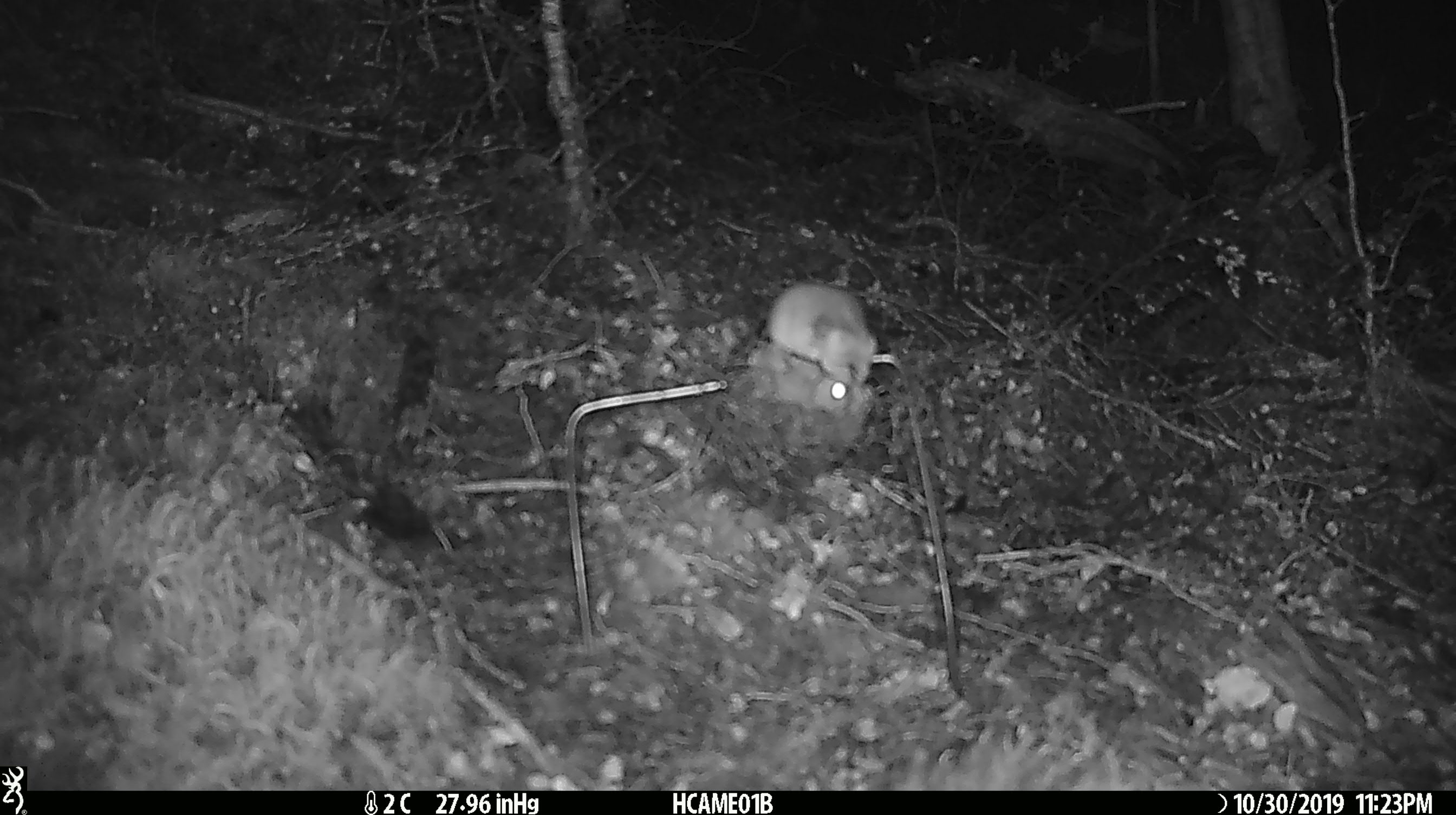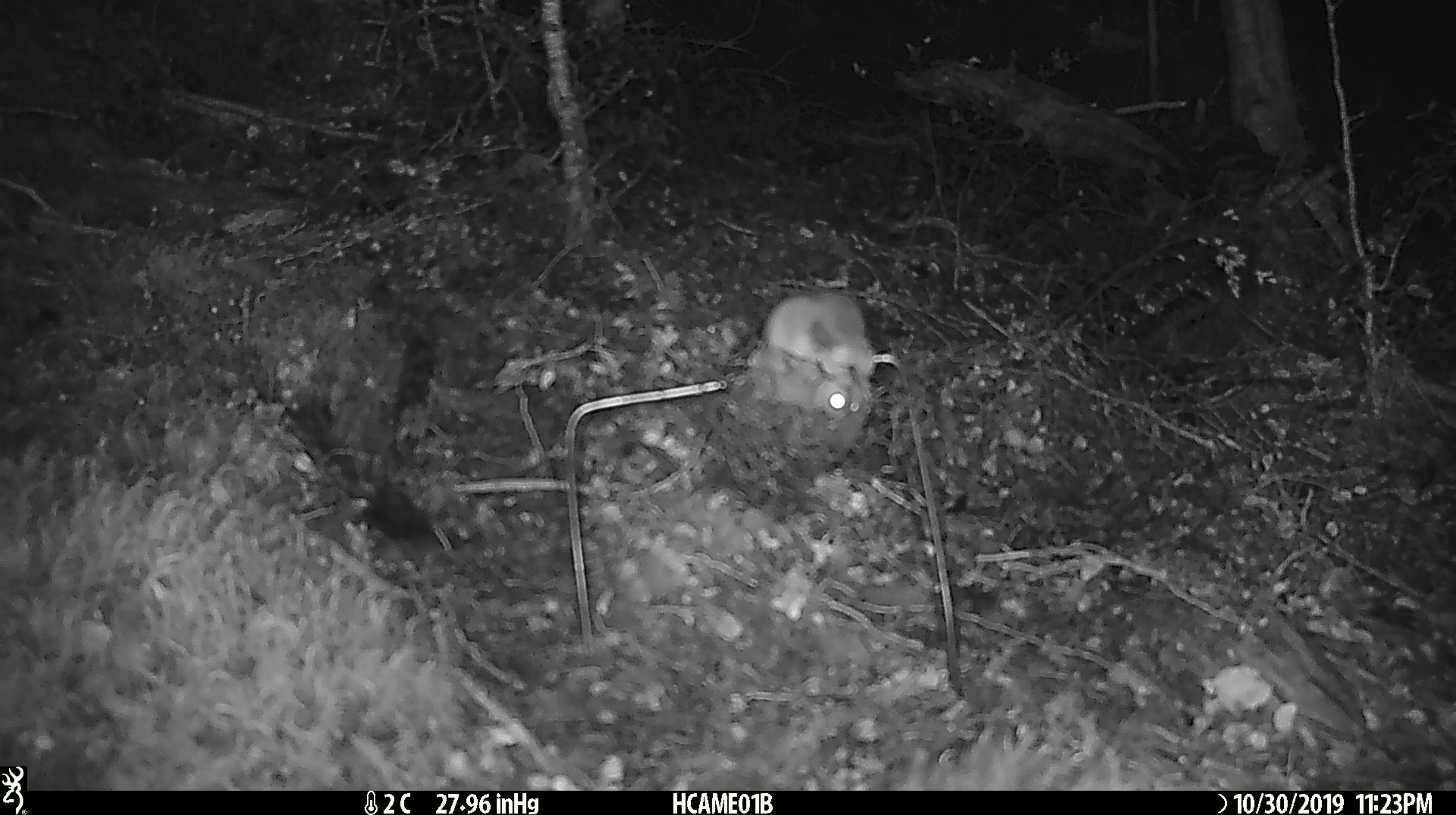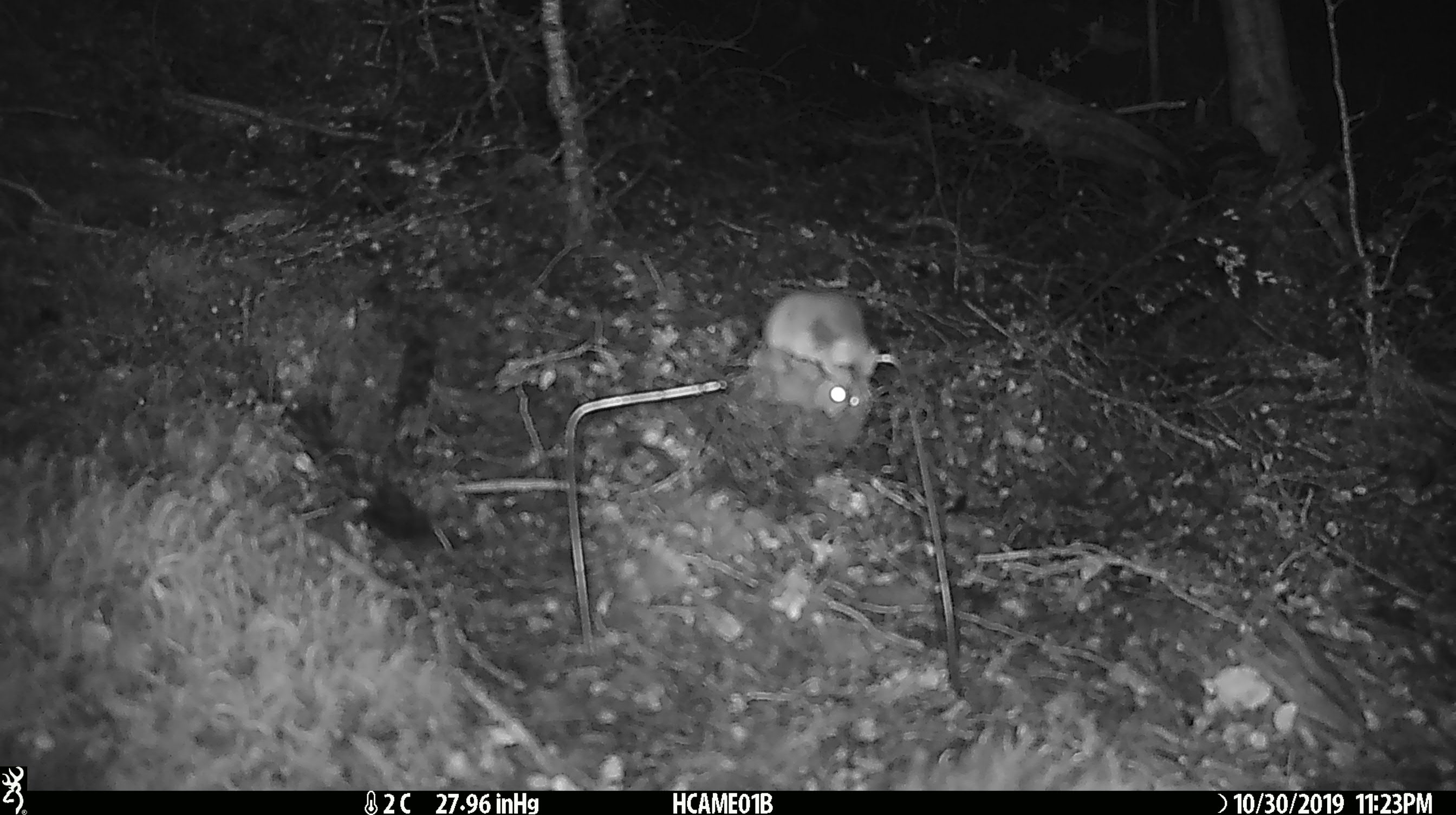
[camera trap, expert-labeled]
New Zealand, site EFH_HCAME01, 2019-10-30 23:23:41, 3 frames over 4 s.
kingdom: Animalia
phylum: Chordata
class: Mammalia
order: Rodentia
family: Muridae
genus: Mus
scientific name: Mus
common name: mouse